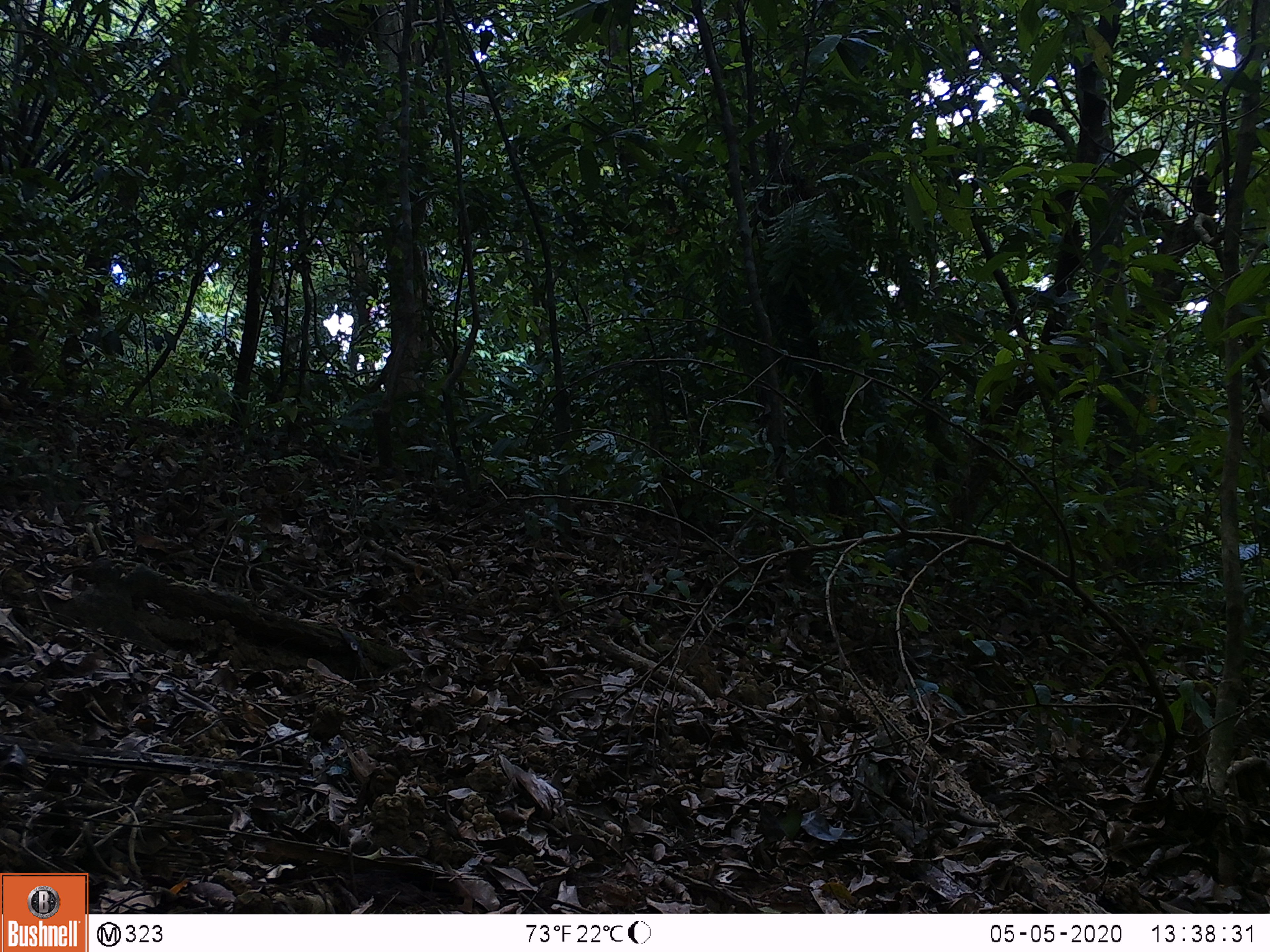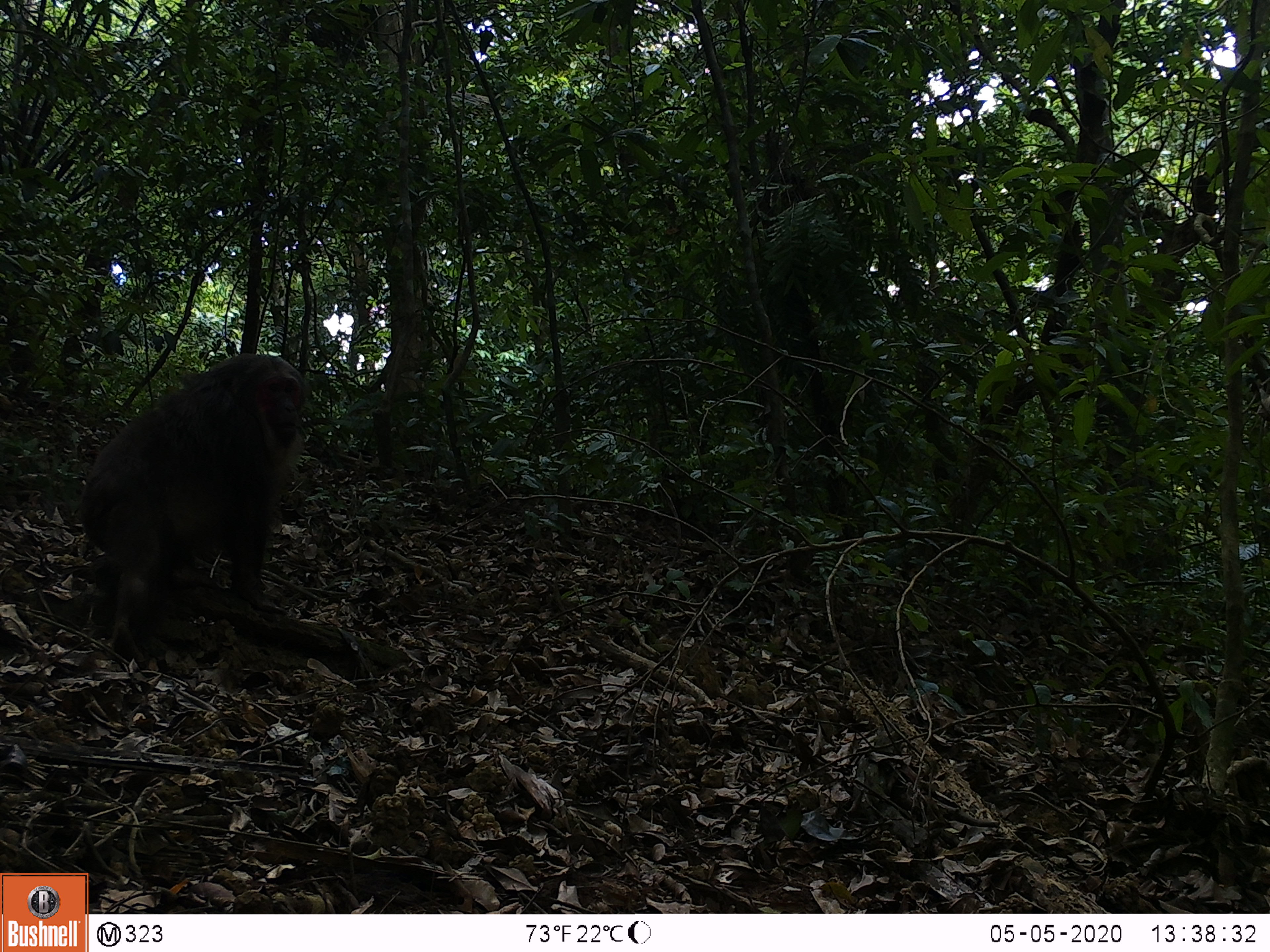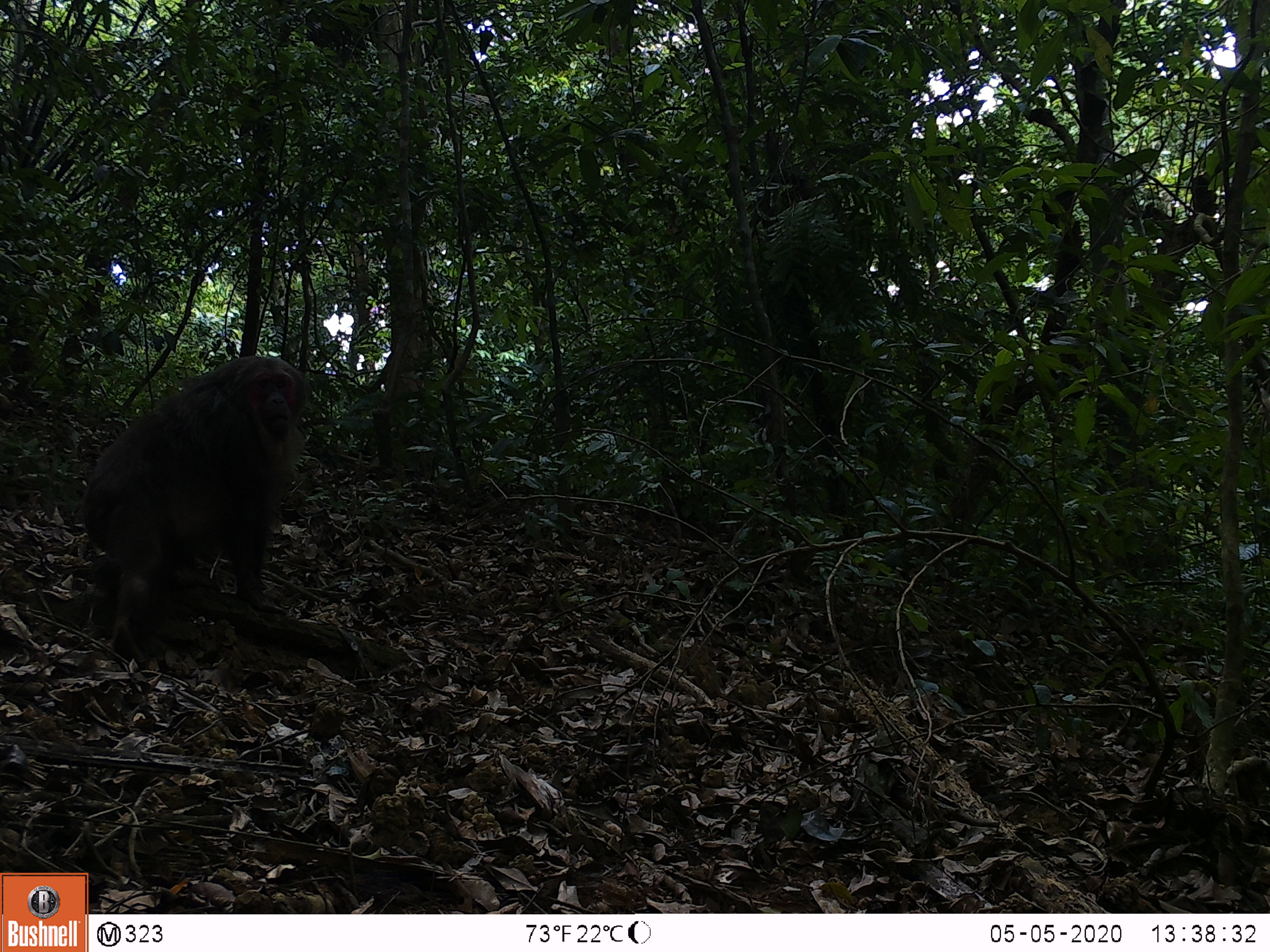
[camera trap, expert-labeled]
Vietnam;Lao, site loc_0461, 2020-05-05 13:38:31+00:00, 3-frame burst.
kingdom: Animalia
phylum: Chordata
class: Mammalia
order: Primates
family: Cercopithecidae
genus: Macaca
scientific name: Macaca arctoides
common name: stump-tailed macaque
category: stump tailed macaque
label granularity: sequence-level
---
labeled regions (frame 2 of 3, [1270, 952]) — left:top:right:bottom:
stump tailed macaque: 79:353:305:669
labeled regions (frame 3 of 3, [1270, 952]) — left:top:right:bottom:
stump tailed macaque: 79:355:302:662